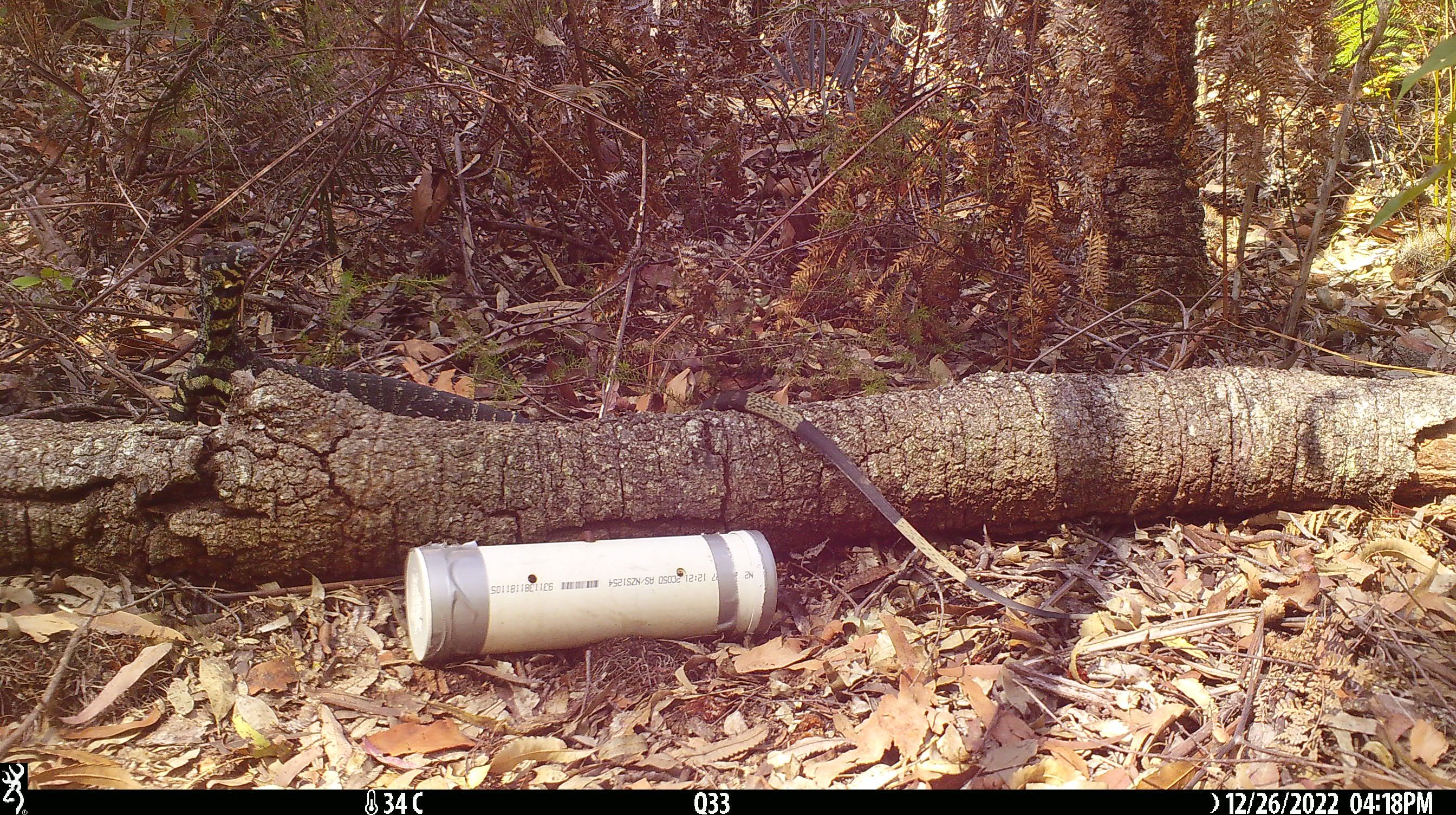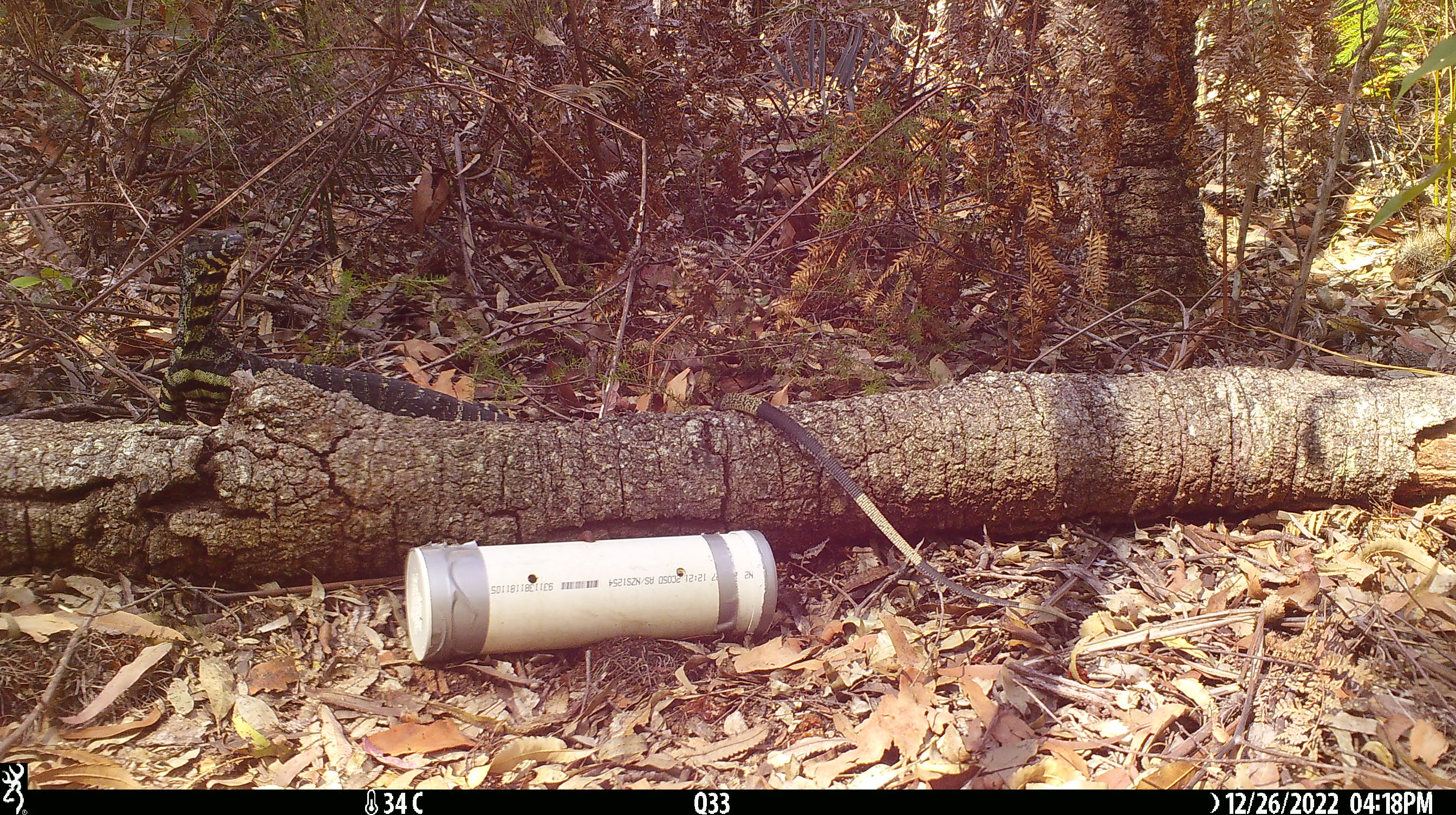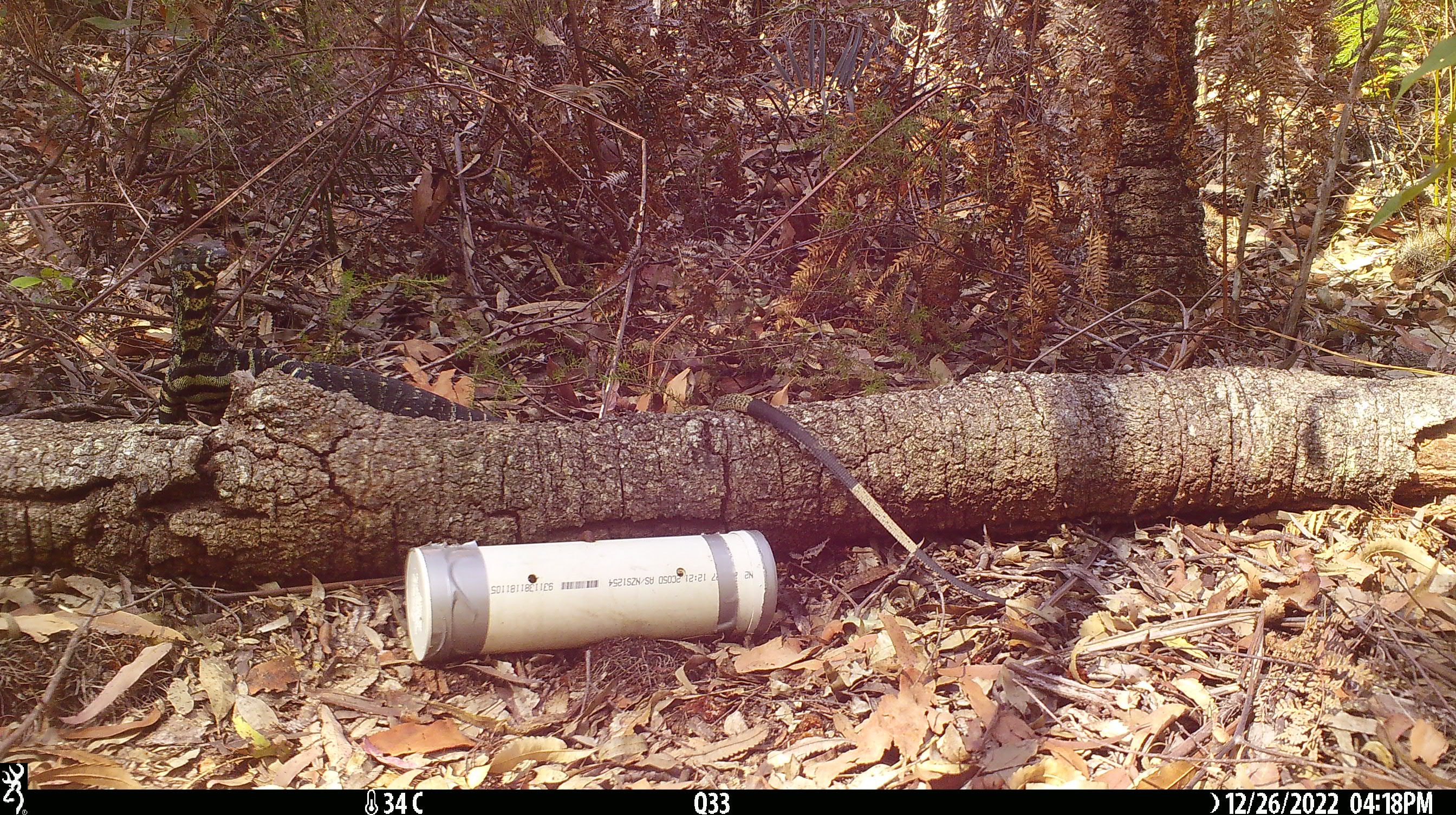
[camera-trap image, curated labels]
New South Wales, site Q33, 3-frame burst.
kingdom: Animalia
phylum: Chordata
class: Reptilia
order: Squamata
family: Varanidae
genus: Varanus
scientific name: Varanus varius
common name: lace monitor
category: goanna